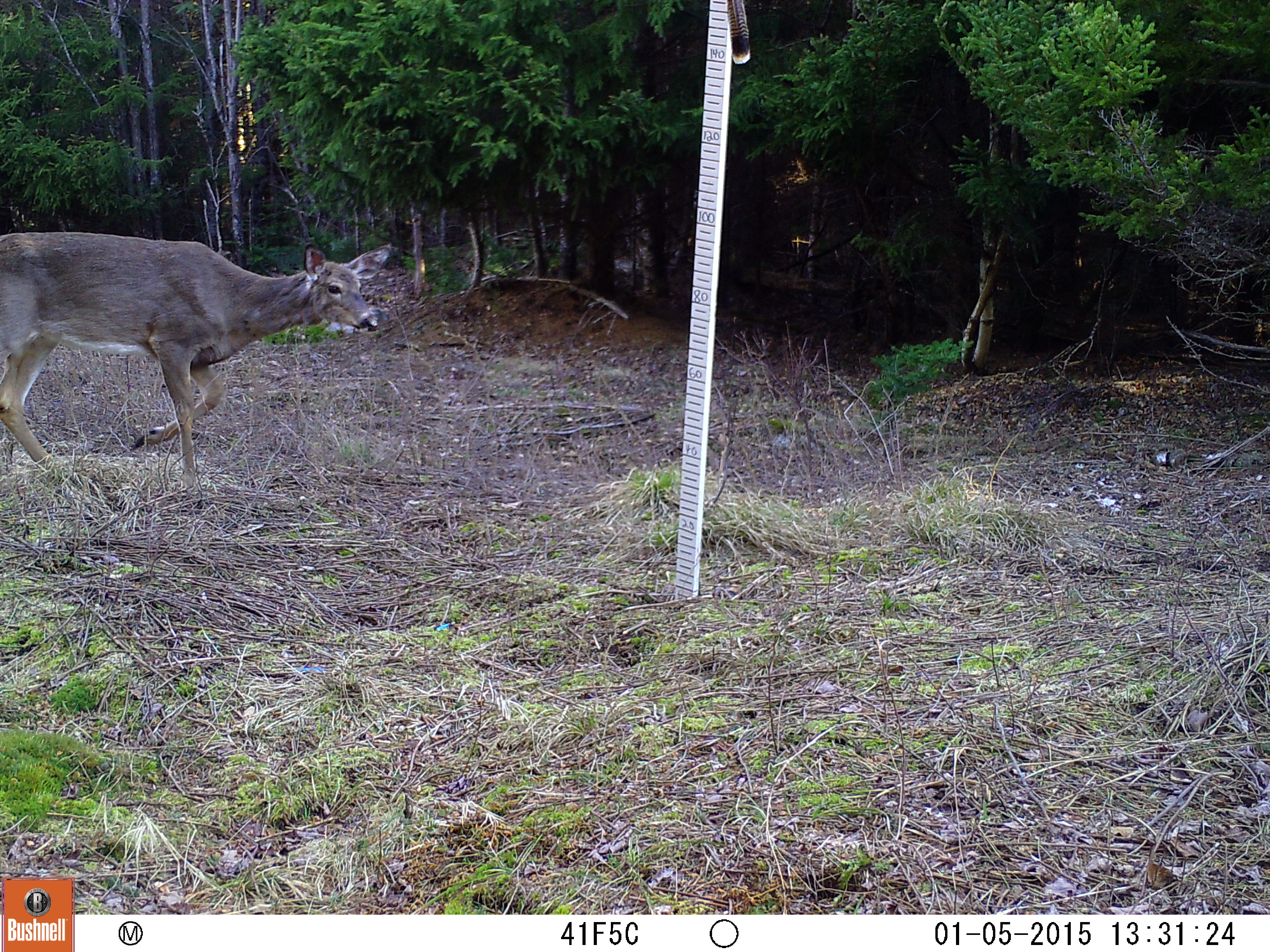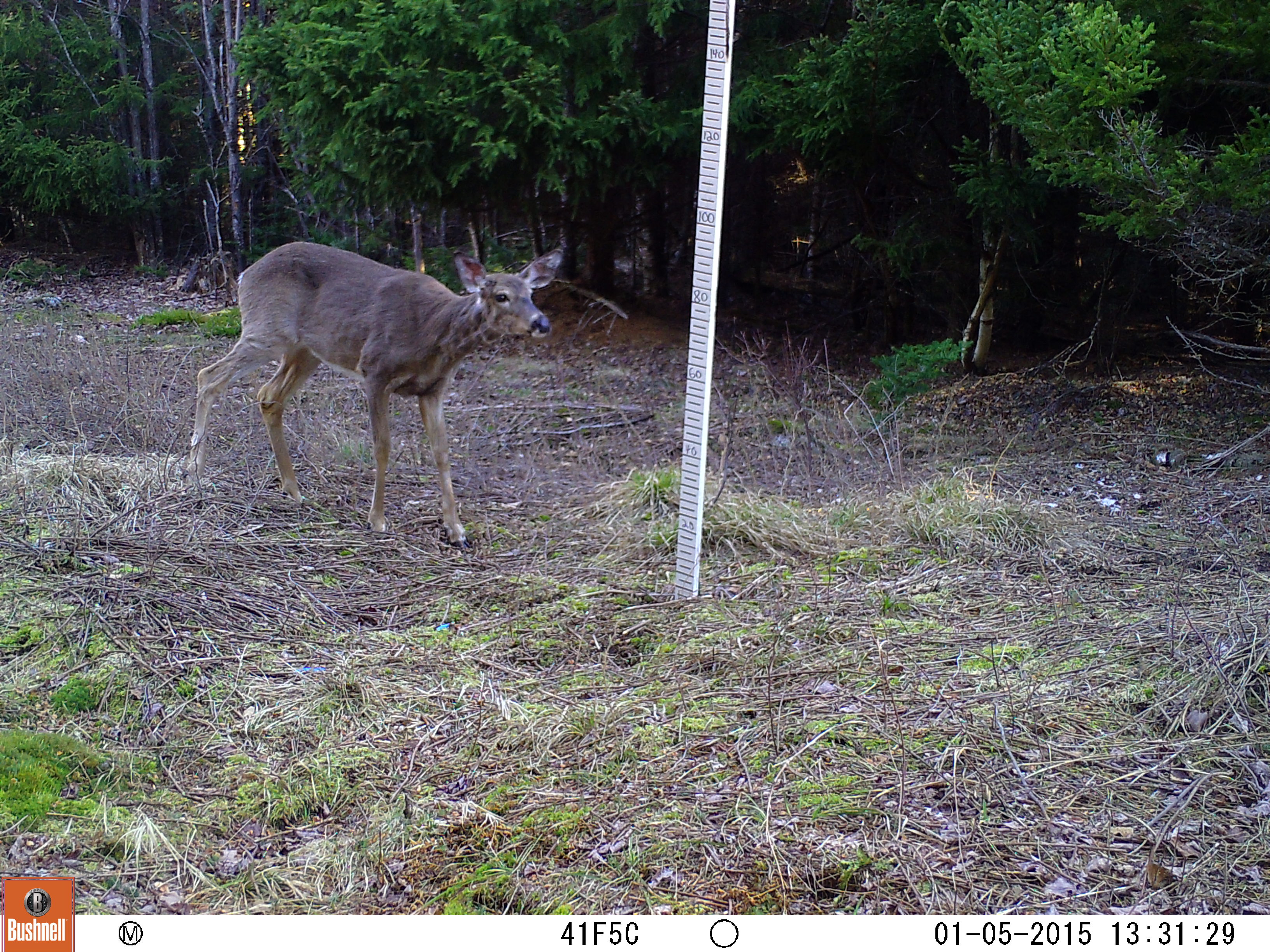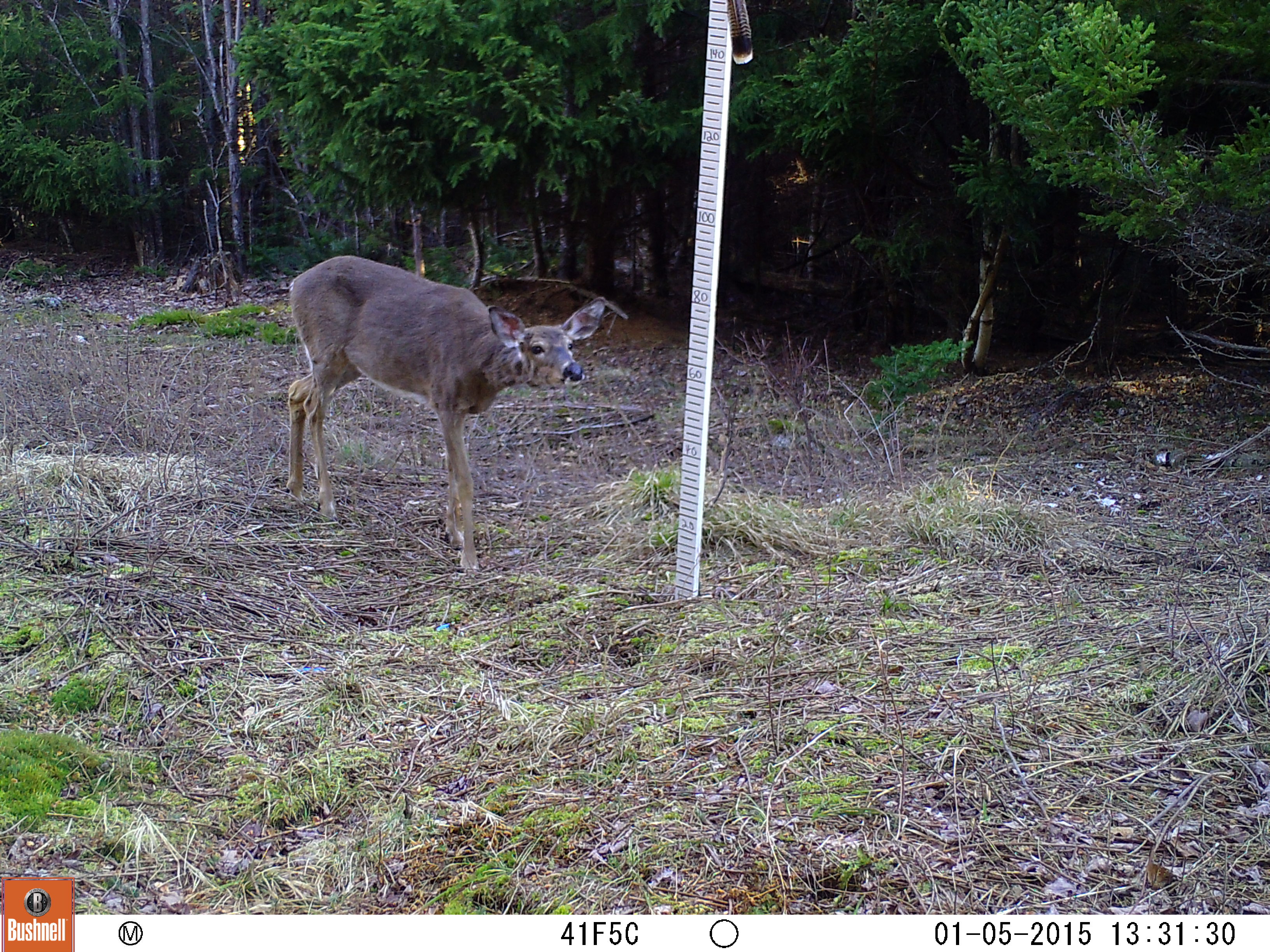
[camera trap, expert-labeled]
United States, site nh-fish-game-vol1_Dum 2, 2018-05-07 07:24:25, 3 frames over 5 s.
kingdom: Animalia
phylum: Chordata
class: Mammalia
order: Artiodactyla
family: Cervidae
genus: Odocoileus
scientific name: Odocoileus virginianus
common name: white-tailed deer